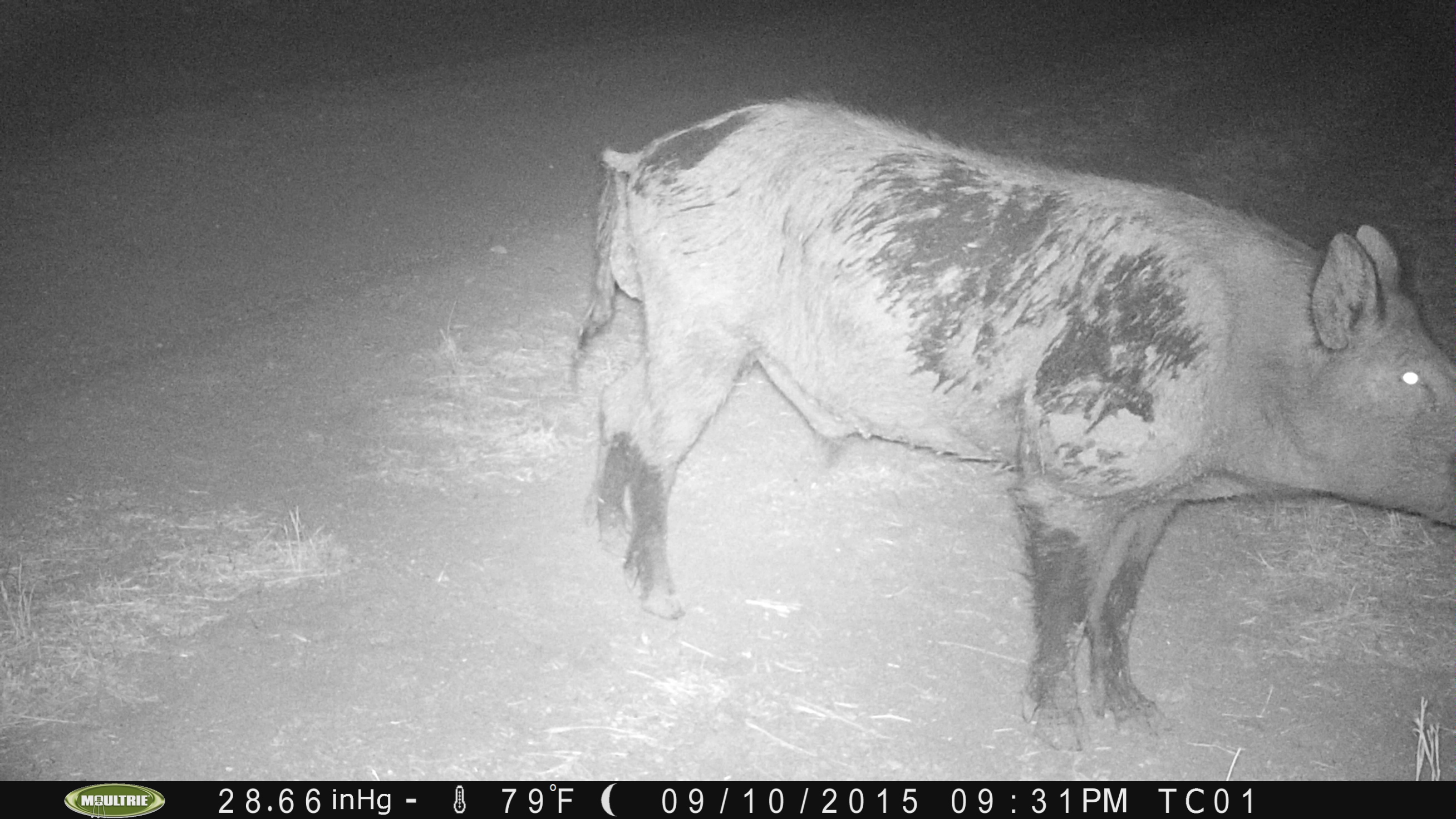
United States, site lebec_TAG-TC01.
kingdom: Animalia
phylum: Chordata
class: Mammalia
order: Artiodactyla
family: Suidae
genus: Sus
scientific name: Sus scrofa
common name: wild boar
Sus scrofa (wild boar).